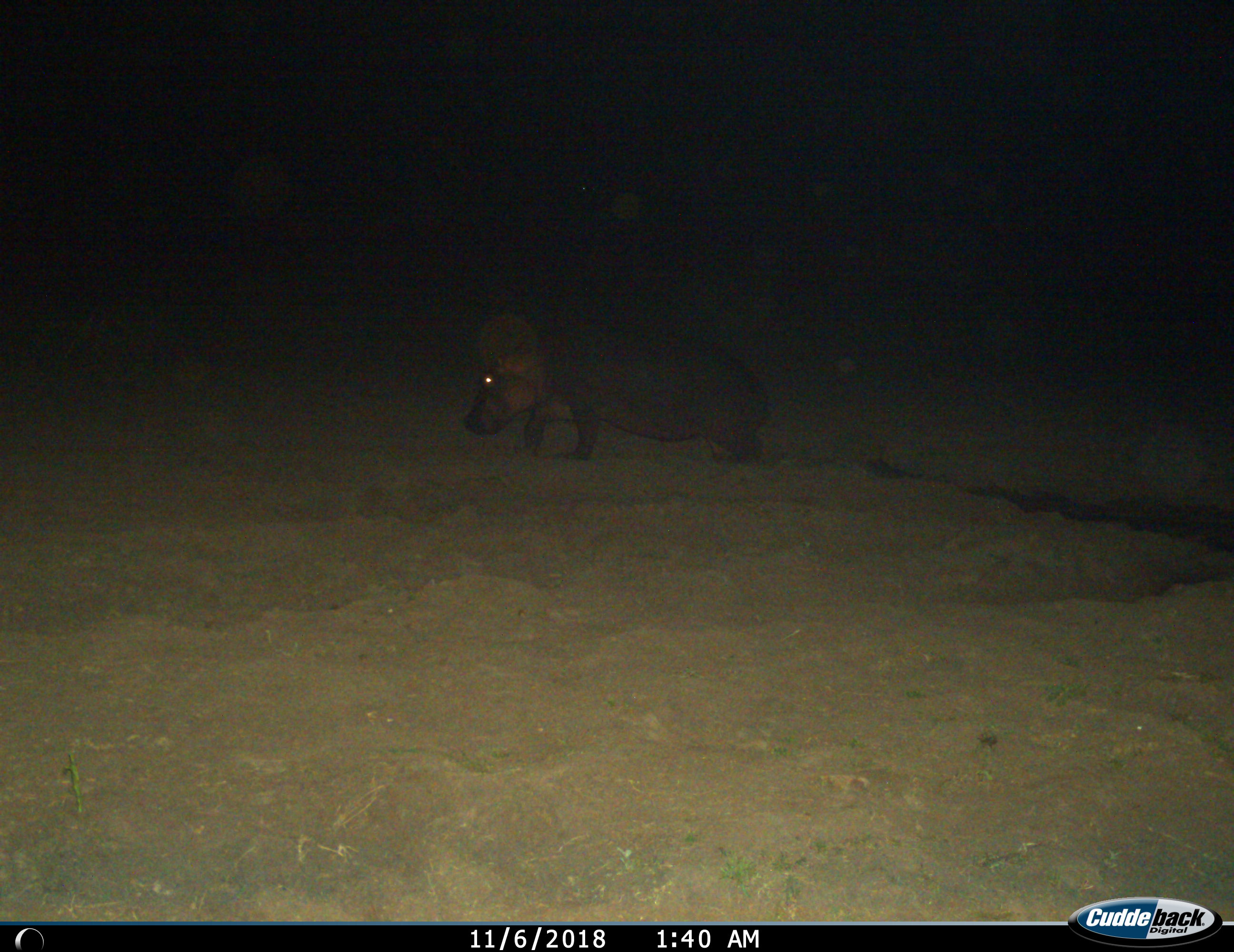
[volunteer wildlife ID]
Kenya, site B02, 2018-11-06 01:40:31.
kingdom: Animalia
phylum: Chordata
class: Mammalia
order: Artiodactyla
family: Hippopotamidae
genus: Hippopotamus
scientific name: Hippopotamus amphibius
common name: hippopotamus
Hippopotamus (Hippopotamus amphibius), count 1. Behavior (volunteer vote fractions): standing 20%, resting 0%, moving 90%, interacting 0%. Young present (vote fraction): 0%. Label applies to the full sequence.